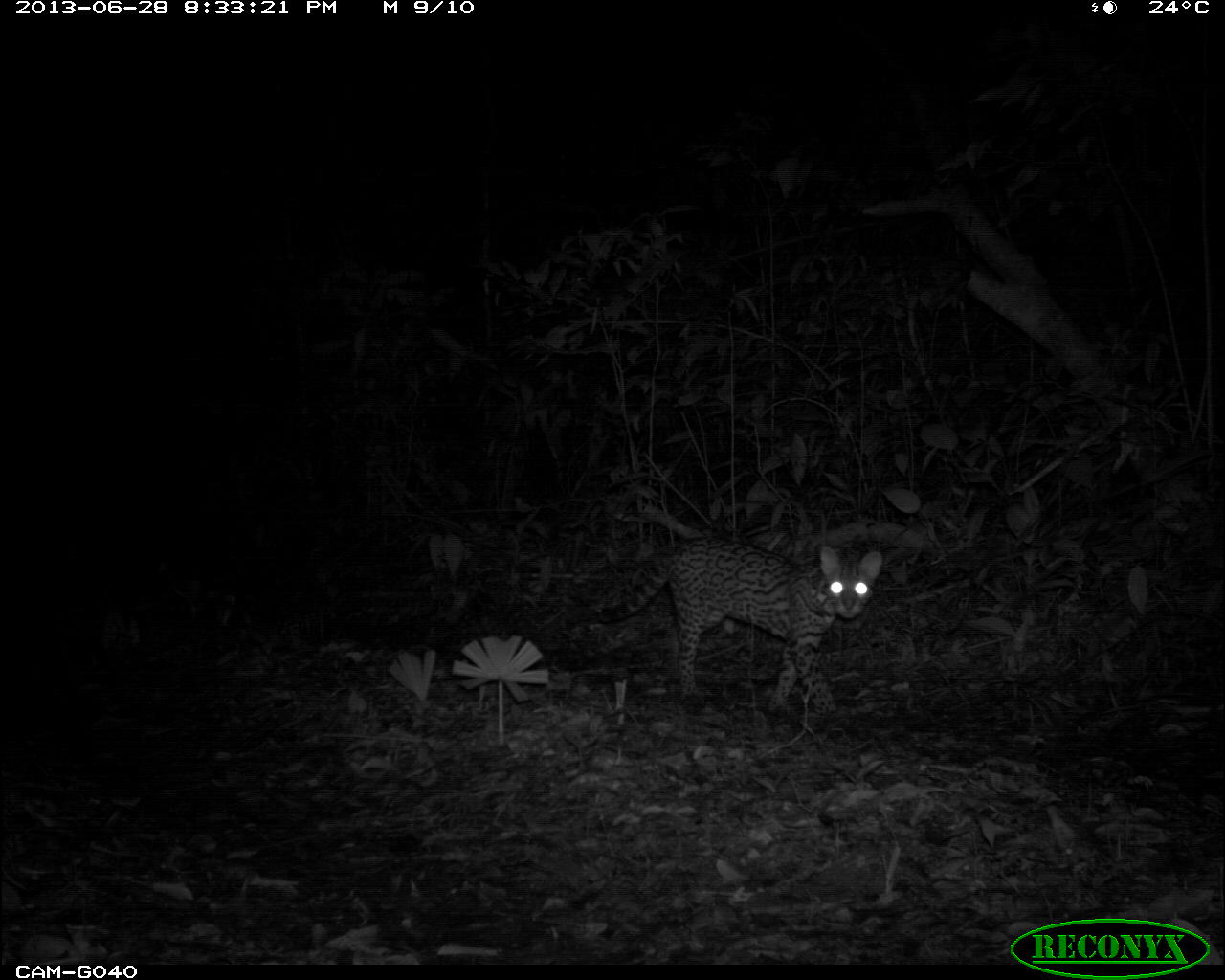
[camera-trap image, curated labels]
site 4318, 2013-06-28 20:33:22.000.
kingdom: Animalia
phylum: Chordata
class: Mammalia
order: Carnivora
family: Felidae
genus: Leopardus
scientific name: Leopardus pardalis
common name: ocelot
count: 1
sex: female